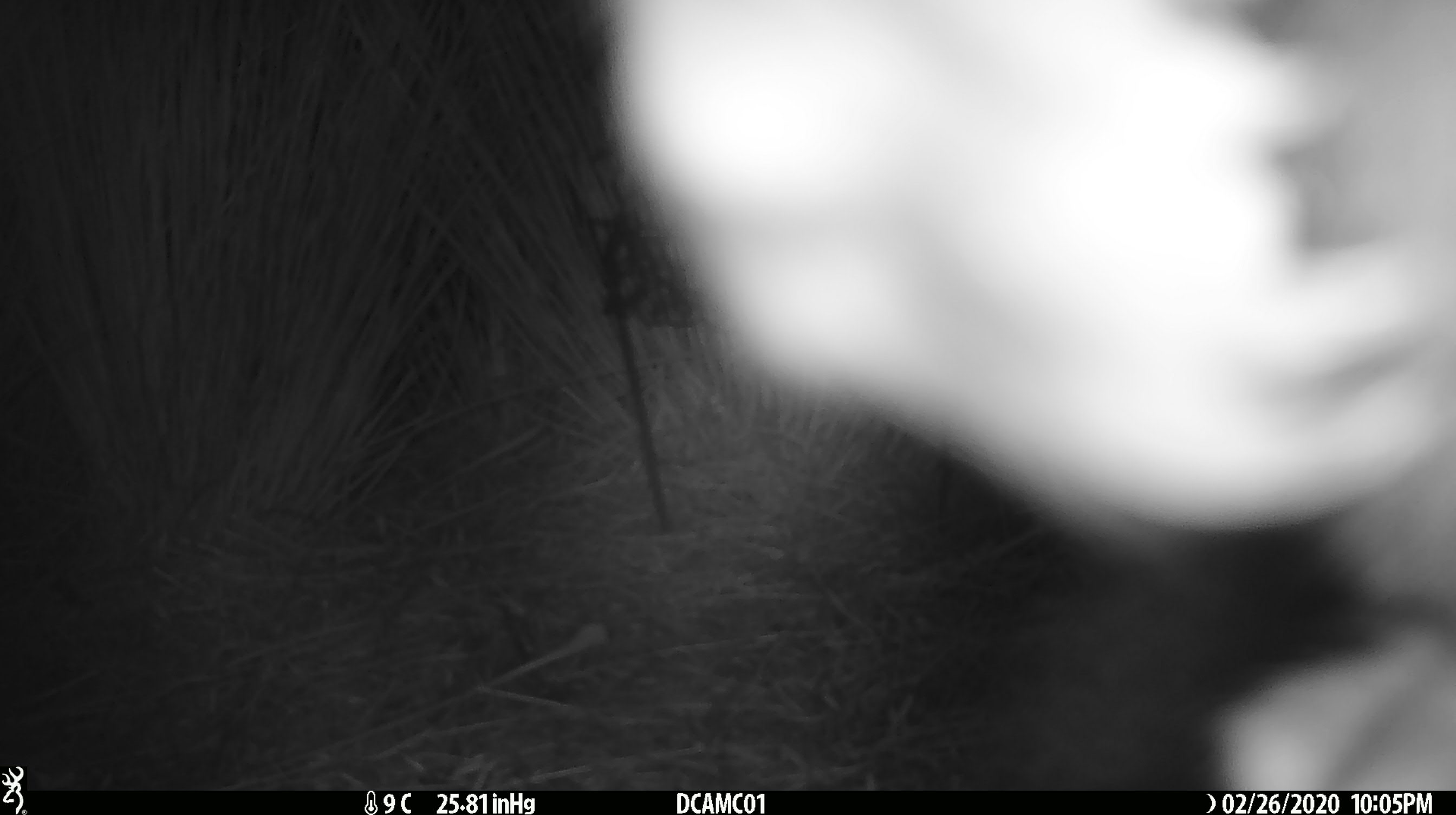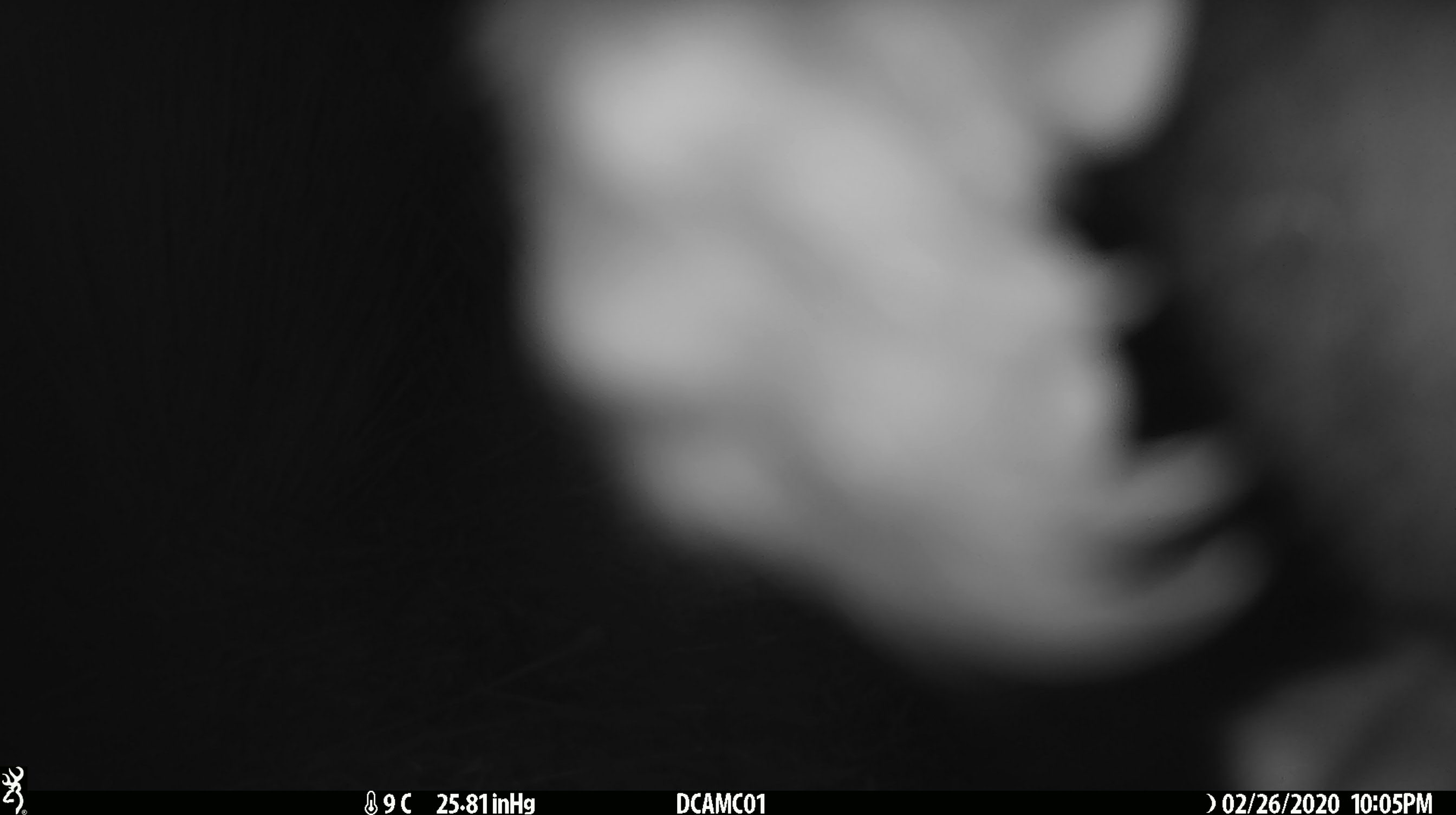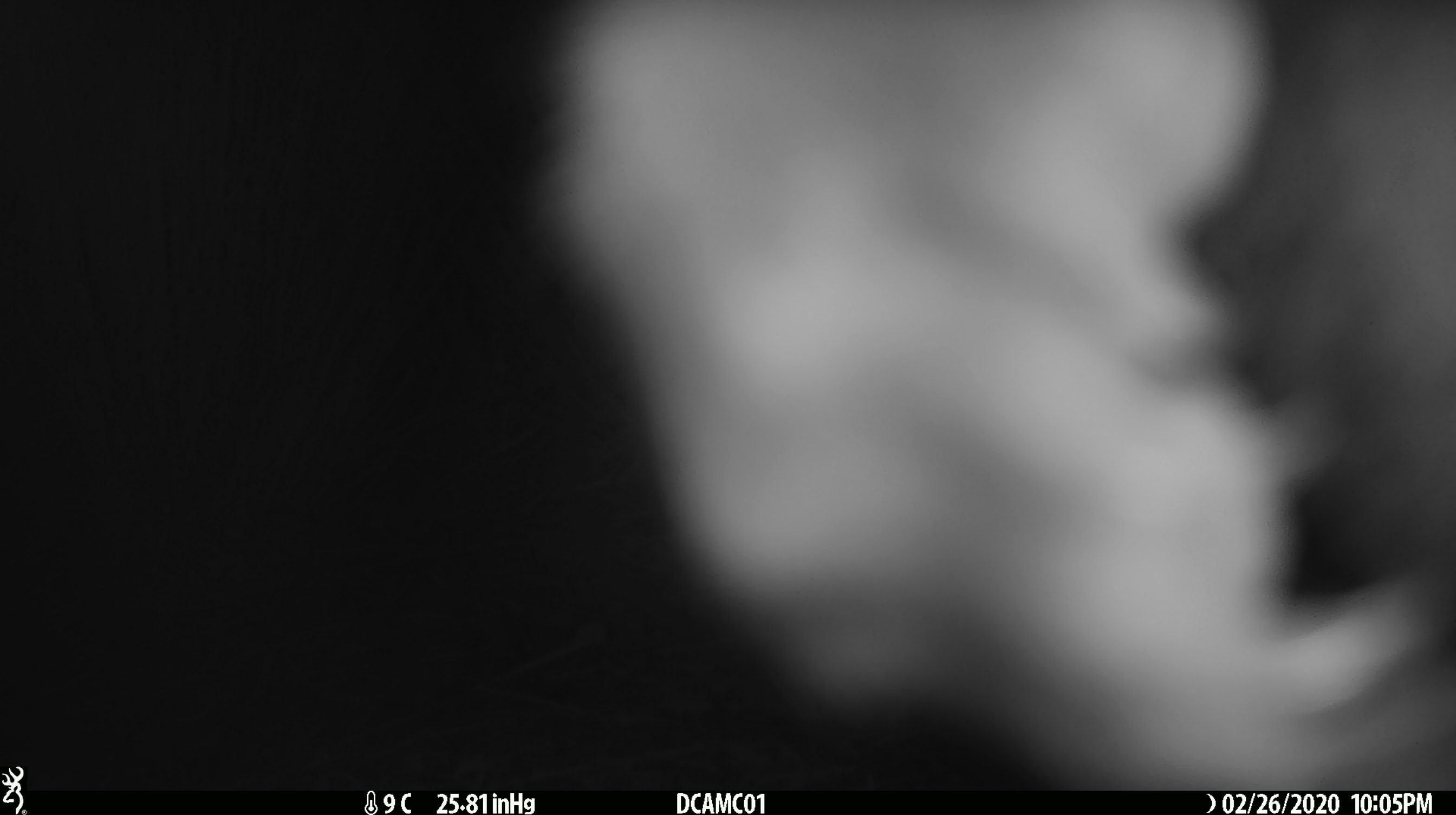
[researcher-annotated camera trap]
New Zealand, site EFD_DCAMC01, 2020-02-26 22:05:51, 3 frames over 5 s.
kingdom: Animalia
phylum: Chordata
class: Mammalia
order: Diprotodontia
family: Phalangeridae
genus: Trichosurus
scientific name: Trichosurus vulpecula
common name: common brushtail possum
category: possum